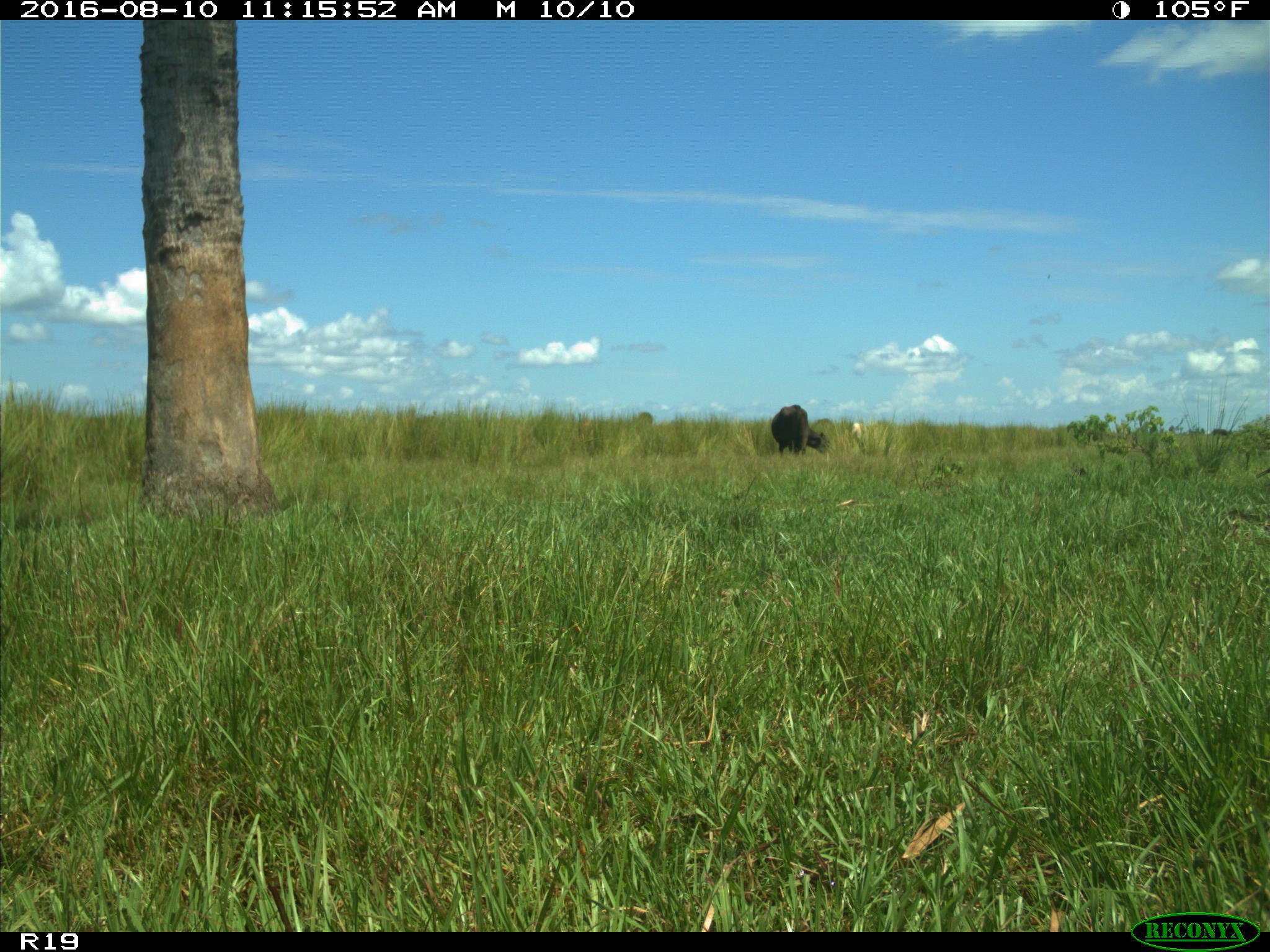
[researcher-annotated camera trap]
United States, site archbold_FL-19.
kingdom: Animalia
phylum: Chordata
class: Mammalia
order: Artiodactyla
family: Bovidae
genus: Bos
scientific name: Bos taurus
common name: domestic cow